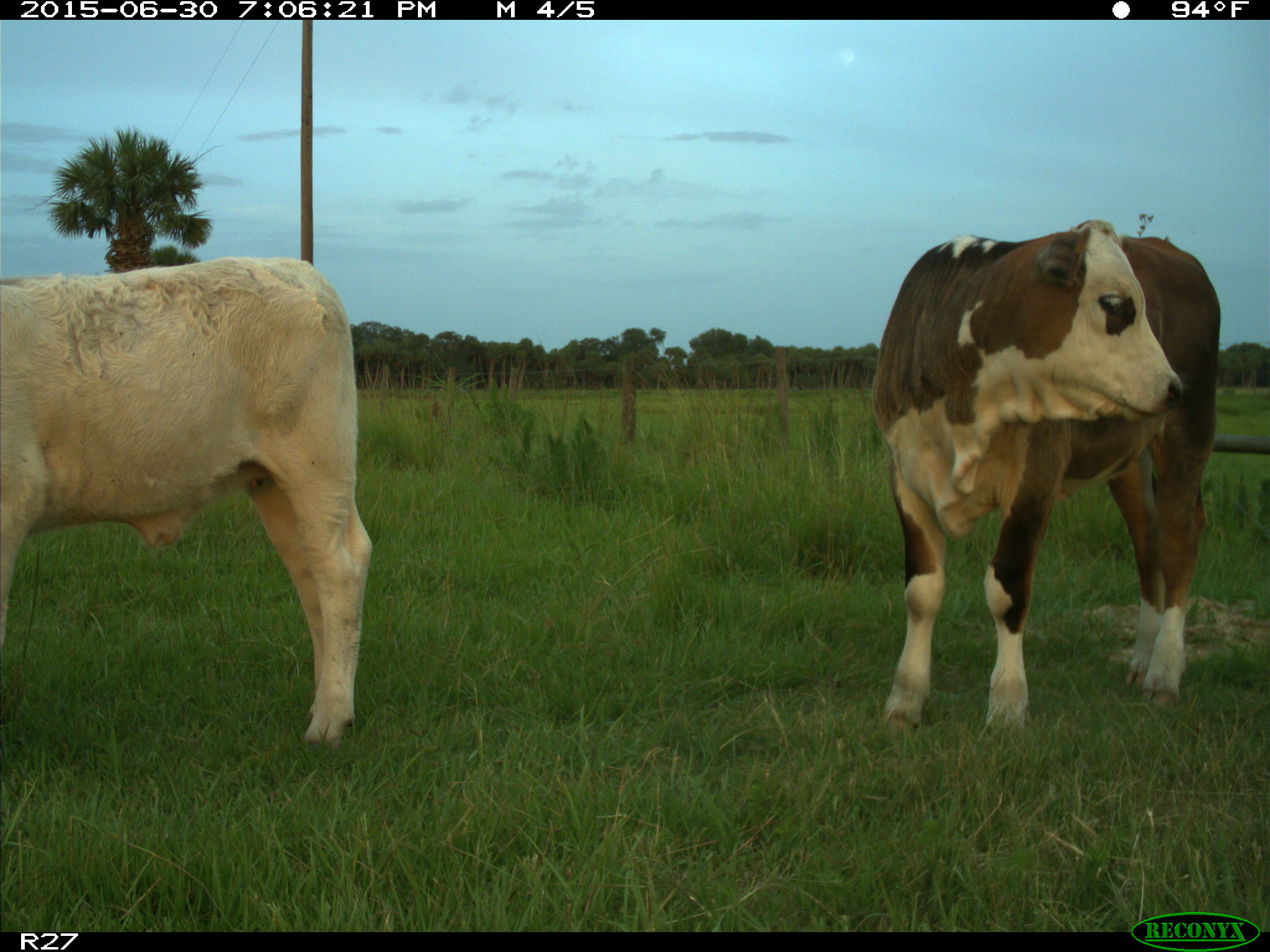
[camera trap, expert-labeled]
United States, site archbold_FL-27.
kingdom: Animalia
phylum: Chordata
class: Mammalia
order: Artiodactyla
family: Bovidae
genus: Bos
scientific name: Bos taurus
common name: domestic cow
Bos taurus (domestic cow).